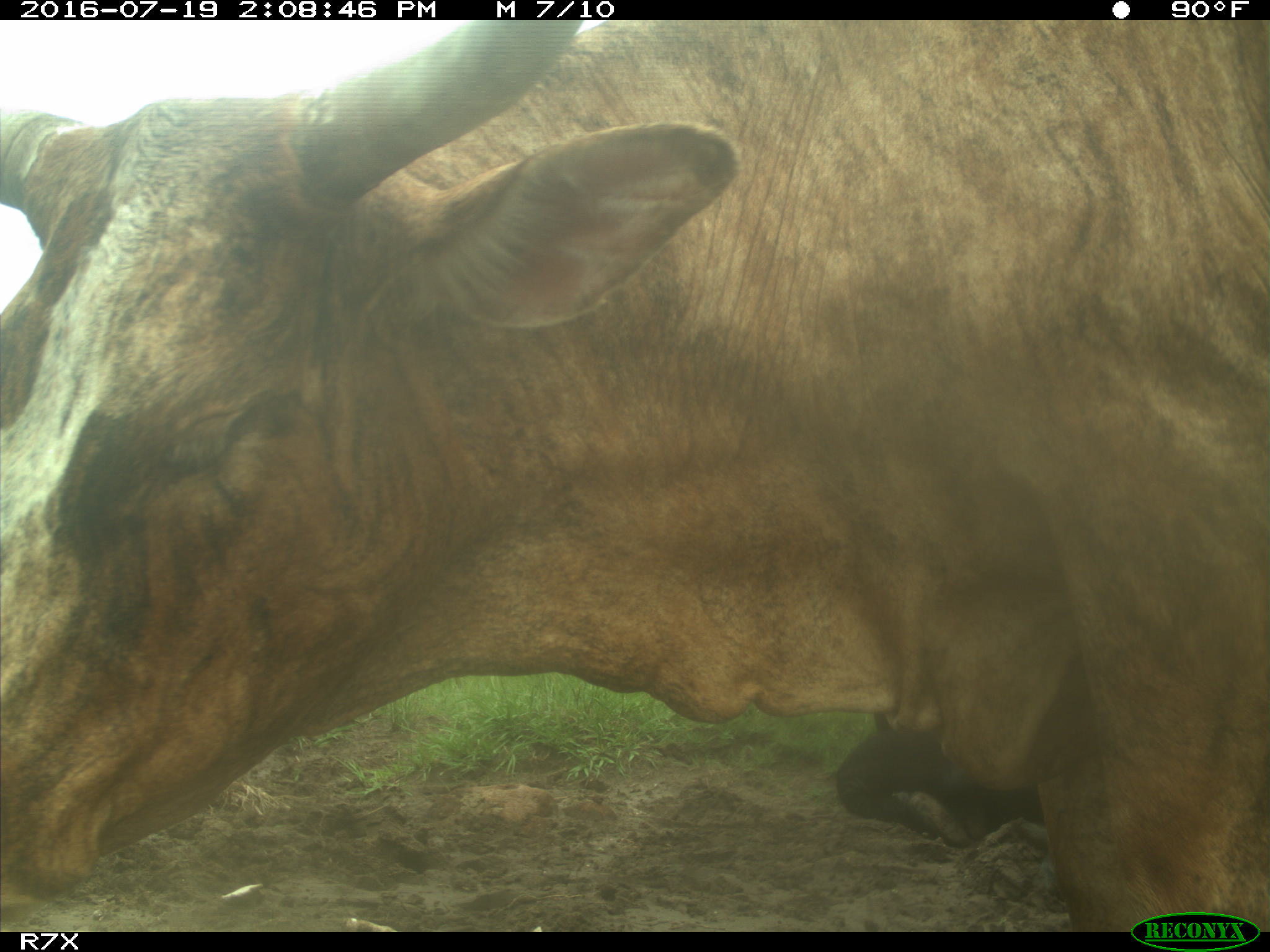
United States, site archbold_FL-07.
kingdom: Animalia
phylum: Chordata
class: Mammalia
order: Artiodactyla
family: Bovidae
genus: Bos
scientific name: Bos taurus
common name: domestic cow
Bos taurus (domestic cow).